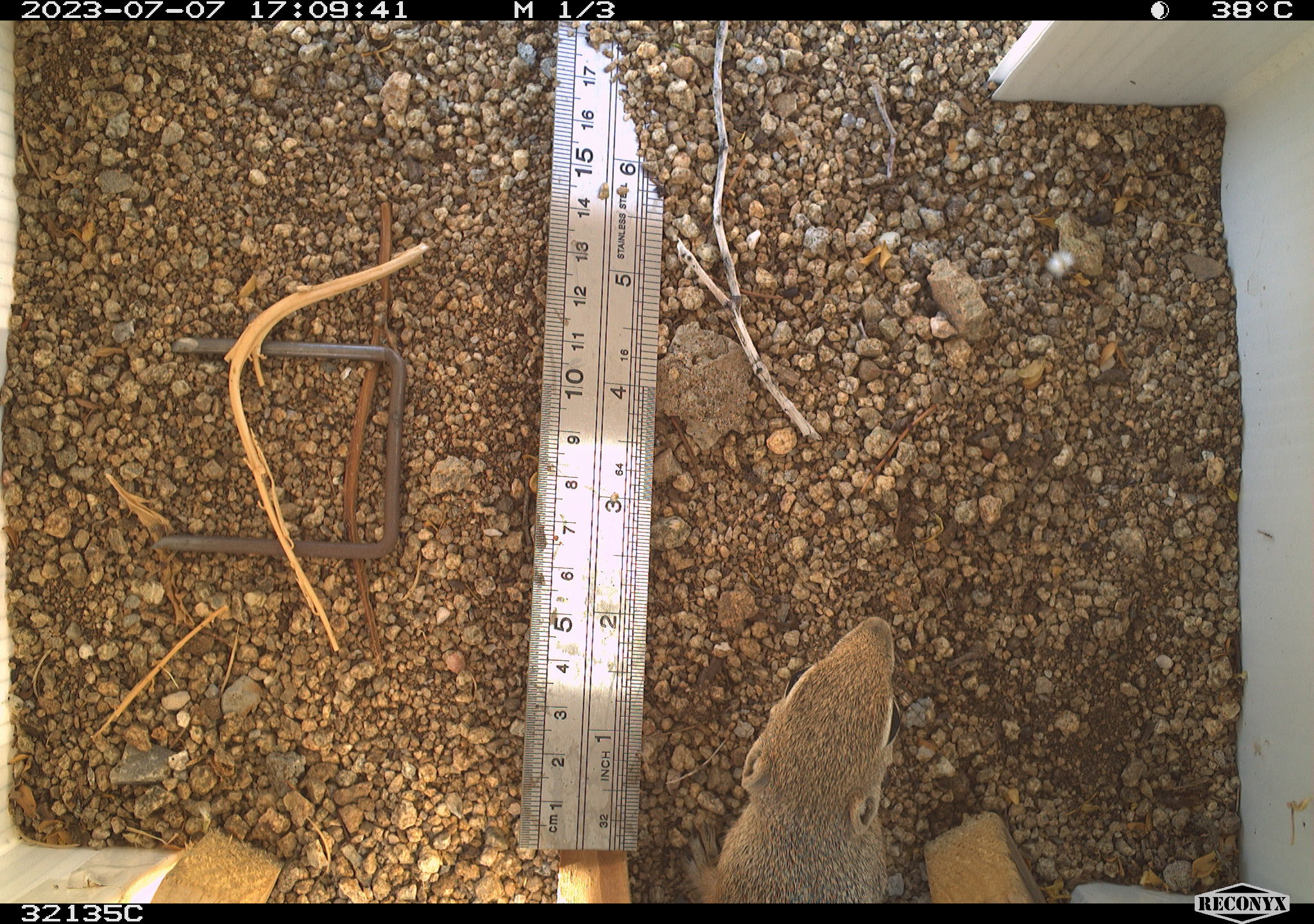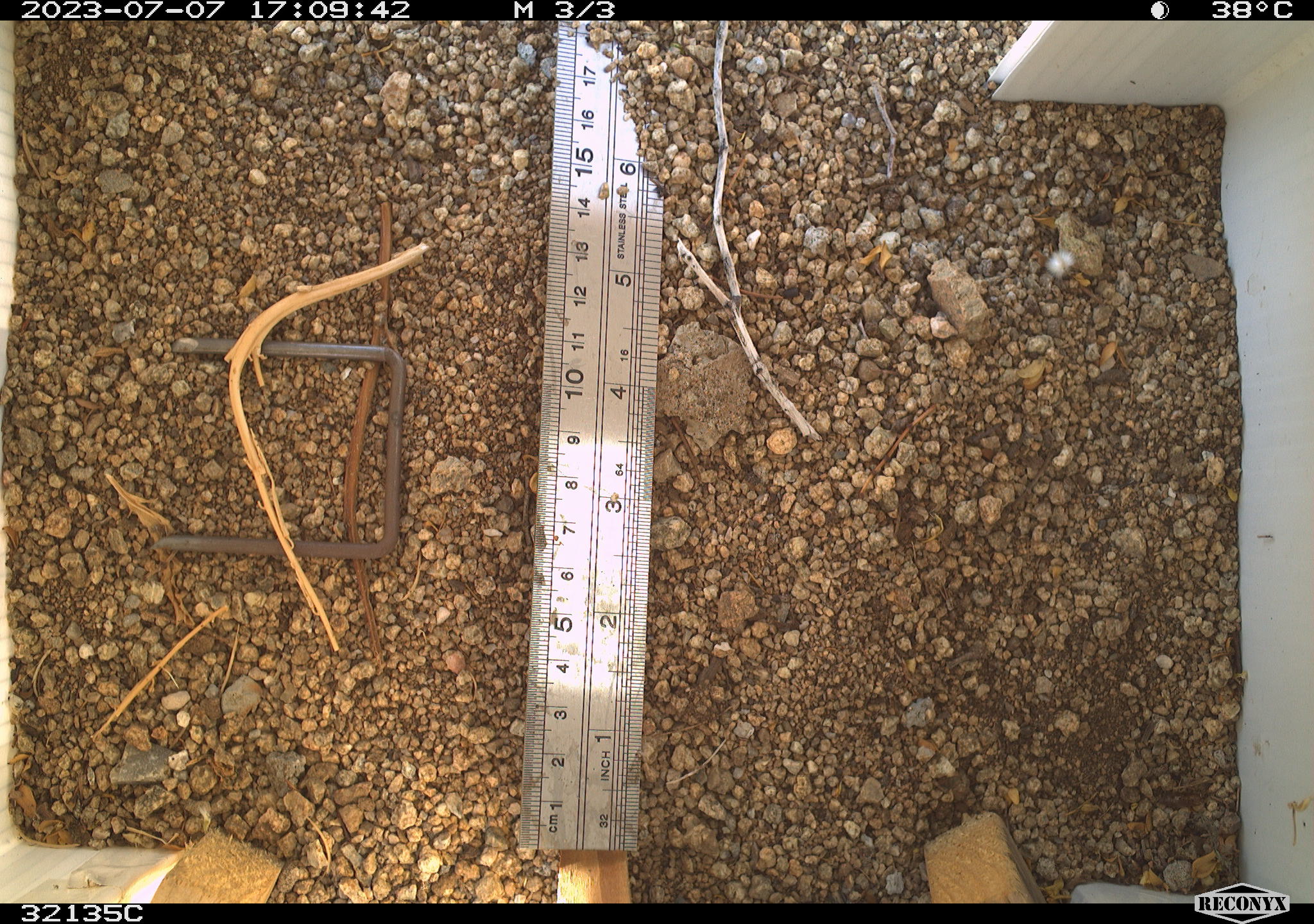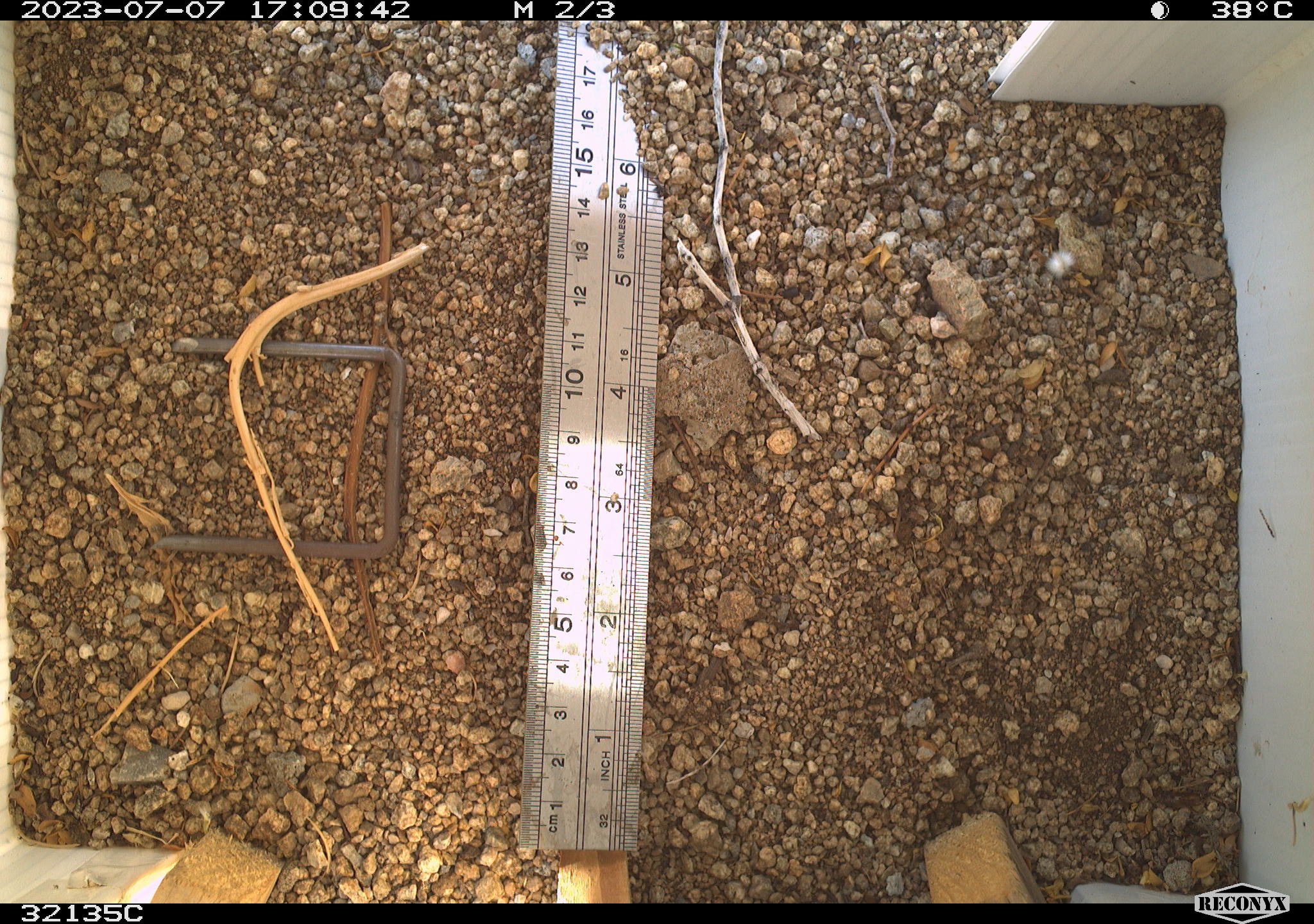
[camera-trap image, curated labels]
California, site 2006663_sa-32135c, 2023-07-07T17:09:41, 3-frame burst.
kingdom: Animalia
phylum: Chordata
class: Mammalia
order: Rodentia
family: Sciuridae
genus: Ammospermophilus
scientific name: Ammospermophilus leucurus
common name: white-tailed antelope squirrel